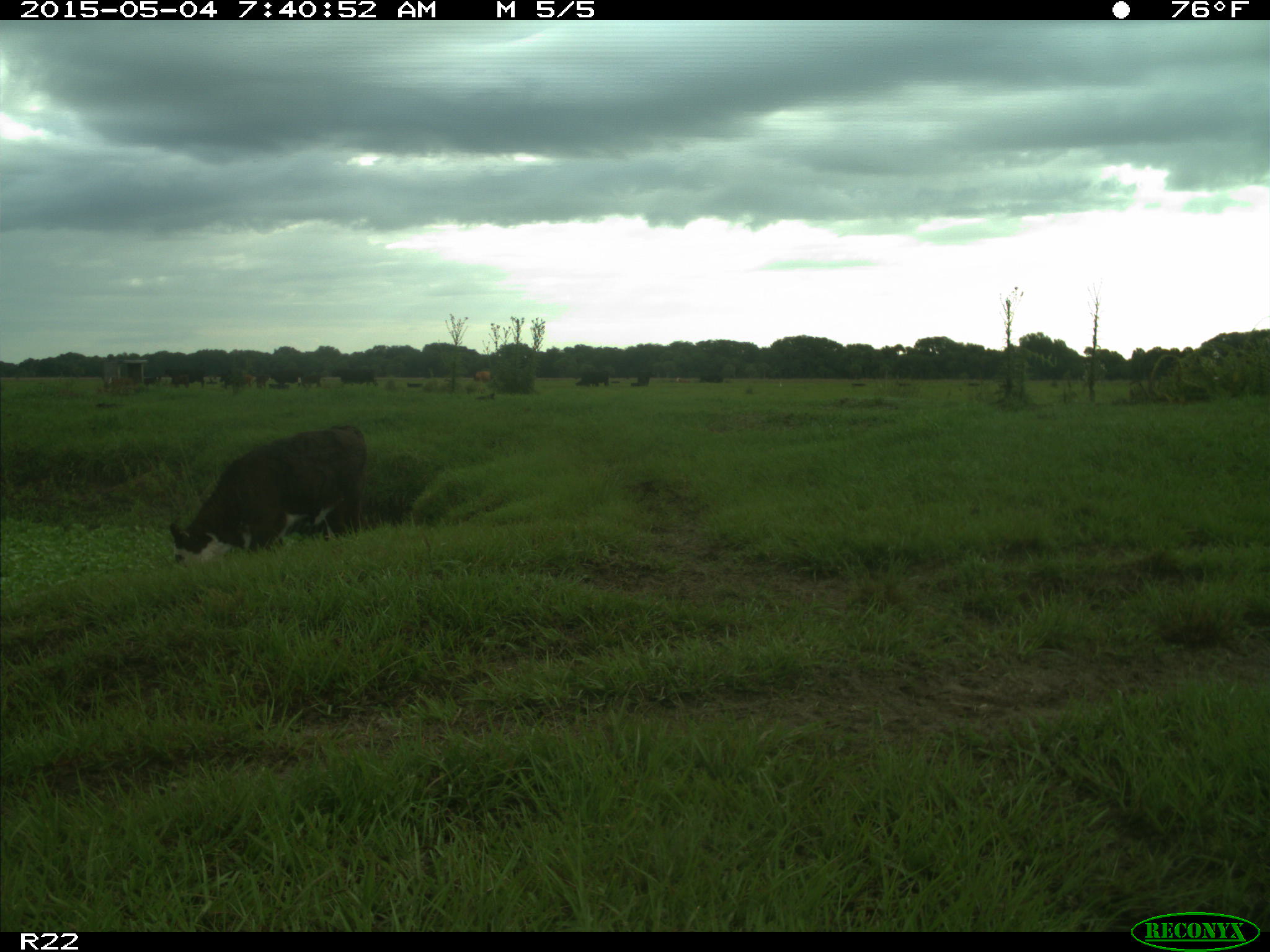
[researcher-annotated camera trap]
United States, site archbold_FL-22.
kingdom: Animalia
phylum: Chordata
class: Mammalia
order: Artiodactyla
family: Bovidae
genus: Bos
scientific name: Bos taurus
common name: domestic cow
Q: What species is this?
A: Bos taurus (domestic cow).